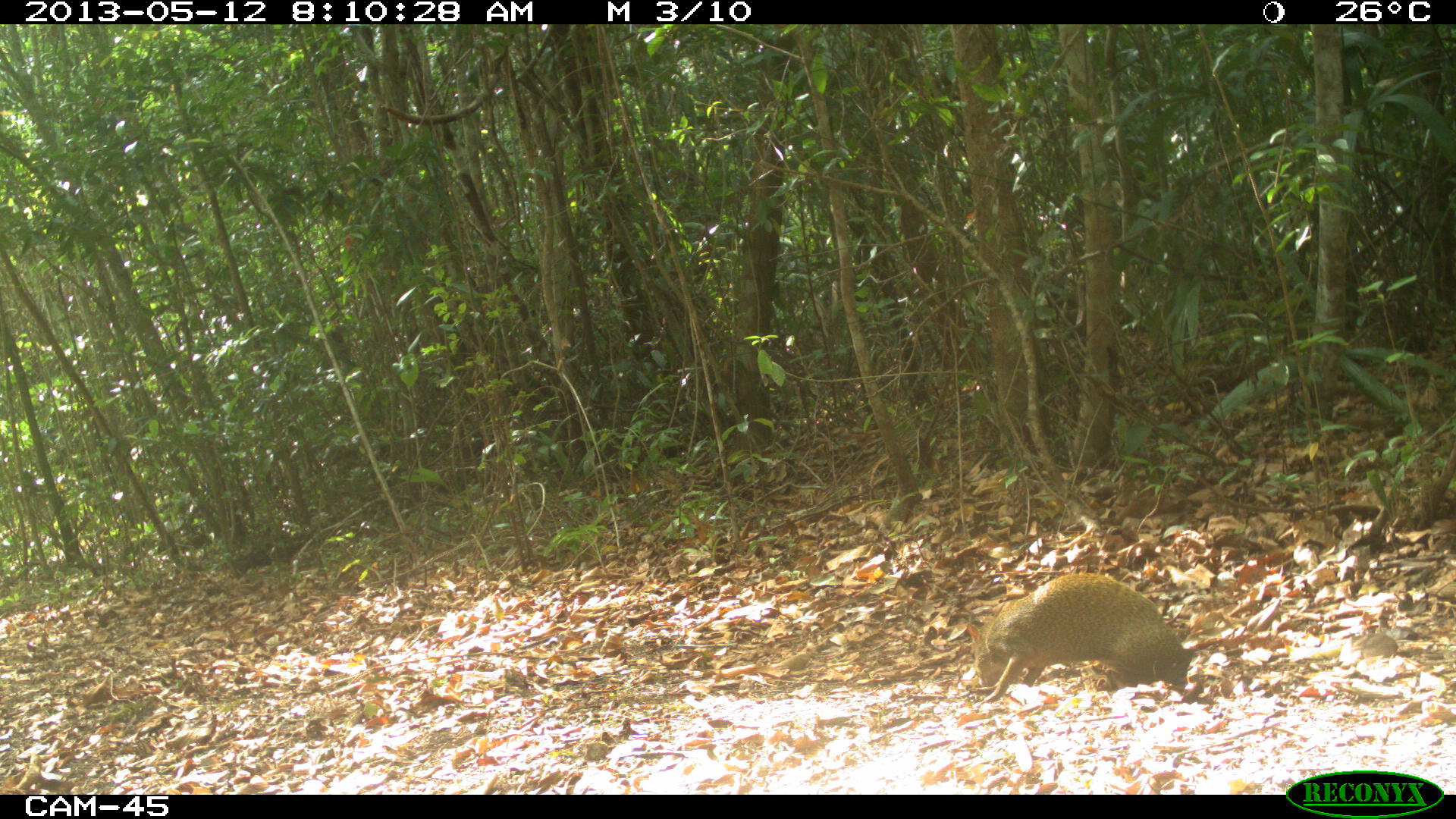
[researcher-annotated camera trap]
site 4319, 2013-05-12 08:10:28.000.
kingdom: Animalia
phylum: Chordata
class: Mammalia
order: Rodentia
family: Dasyproctidae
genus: Dasyprocta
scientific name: Dasyprocta punctata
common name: central american agouti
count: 1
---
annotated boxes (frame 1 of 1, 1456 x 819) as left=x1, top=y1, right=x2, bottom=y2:
dasyprocta punctata: left=955, top=567, right=1193, bottom=710